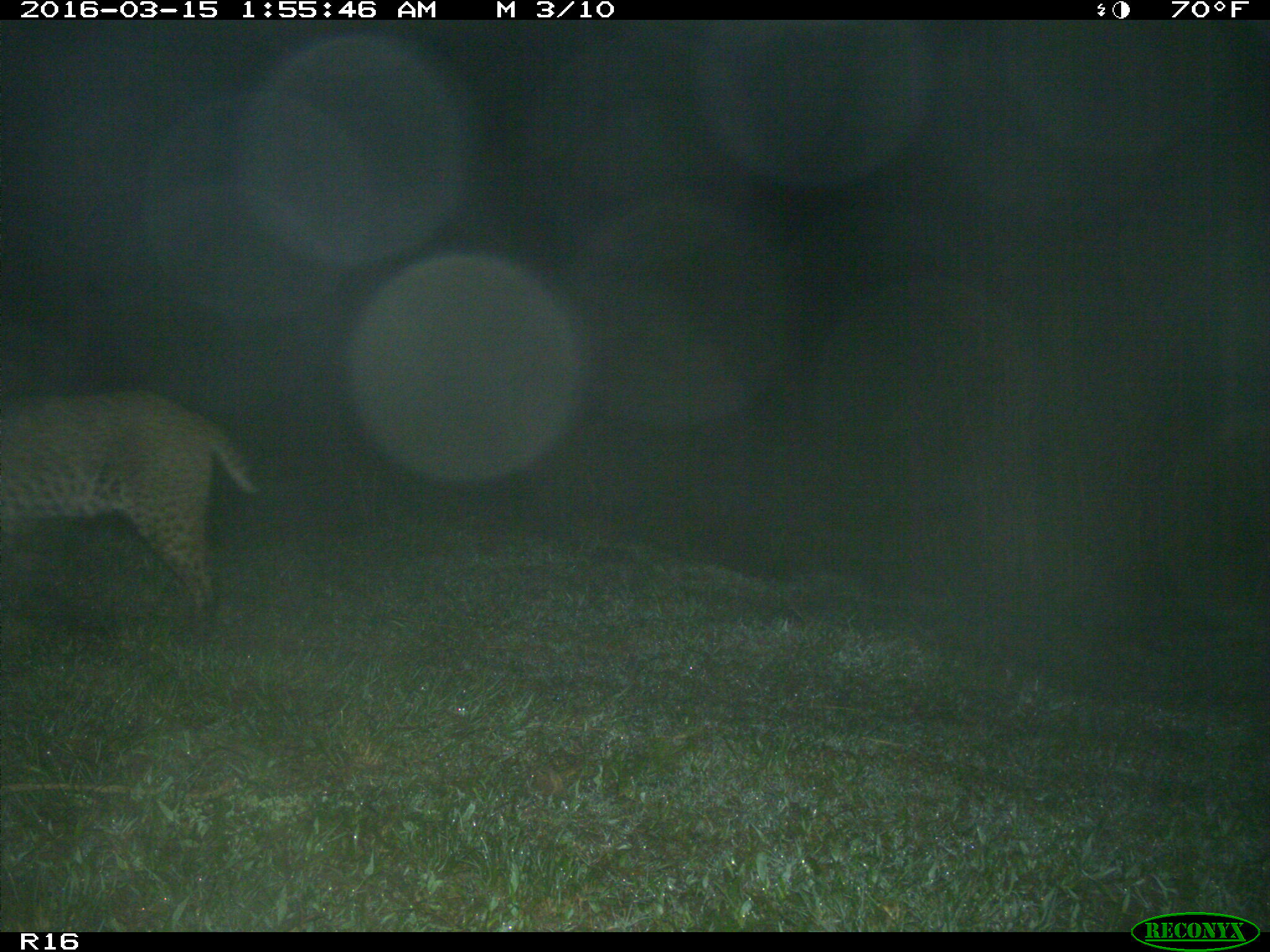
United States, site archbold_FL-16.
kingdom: Animalia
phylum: Chordata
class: Mammalia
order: Carnivora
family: Felidae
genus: Lynx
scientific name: Lynx rufus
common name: bobcat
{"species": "Lynx rufus (bobcat)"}